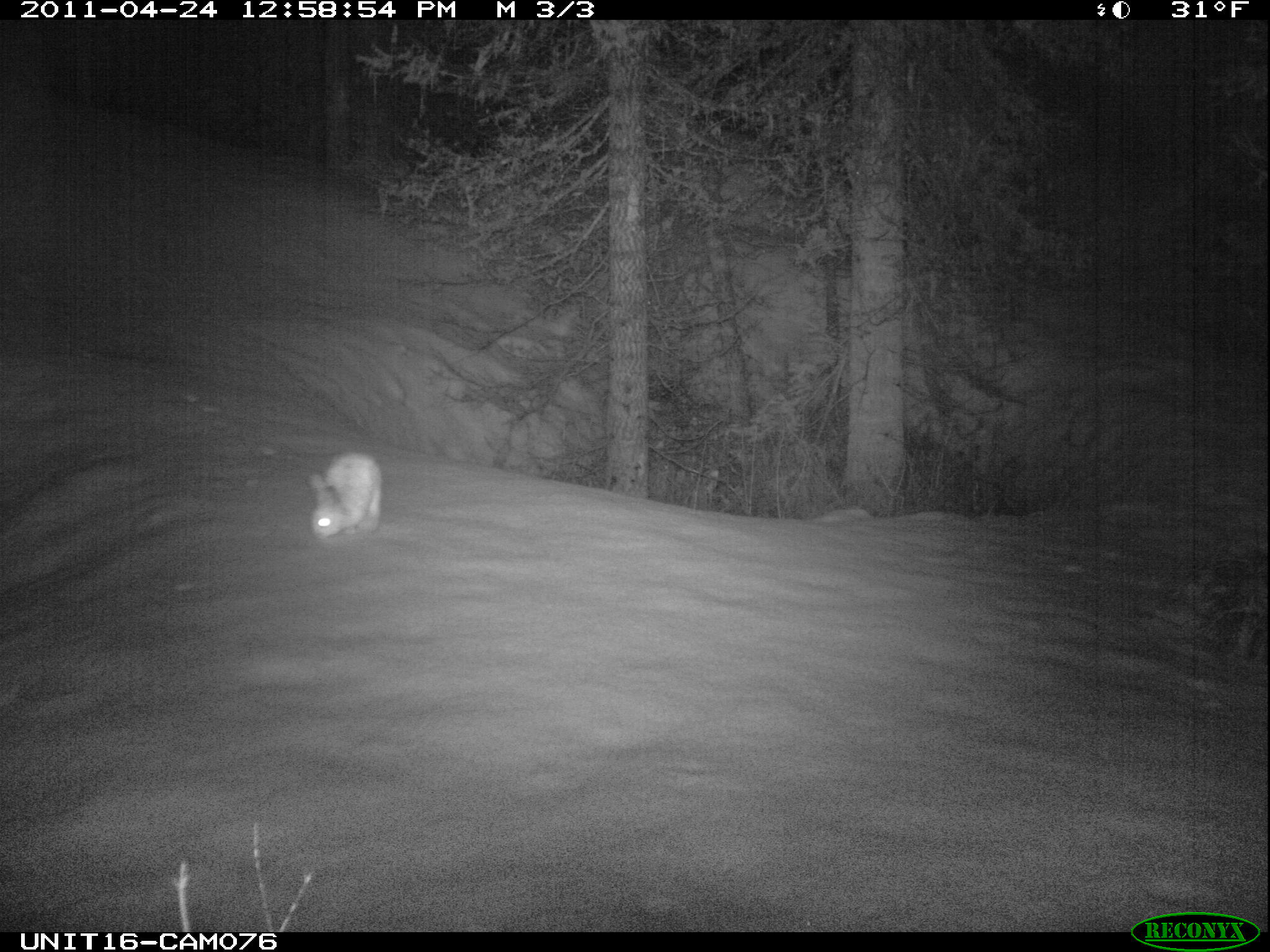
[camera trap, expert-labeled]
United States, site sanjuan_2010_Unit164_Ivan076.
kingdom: Animalia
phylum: Chordata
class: Mammalia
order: Lagomorpha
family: Leporidae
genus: Lepus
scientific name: Lepus americanus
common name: snowshoe hare